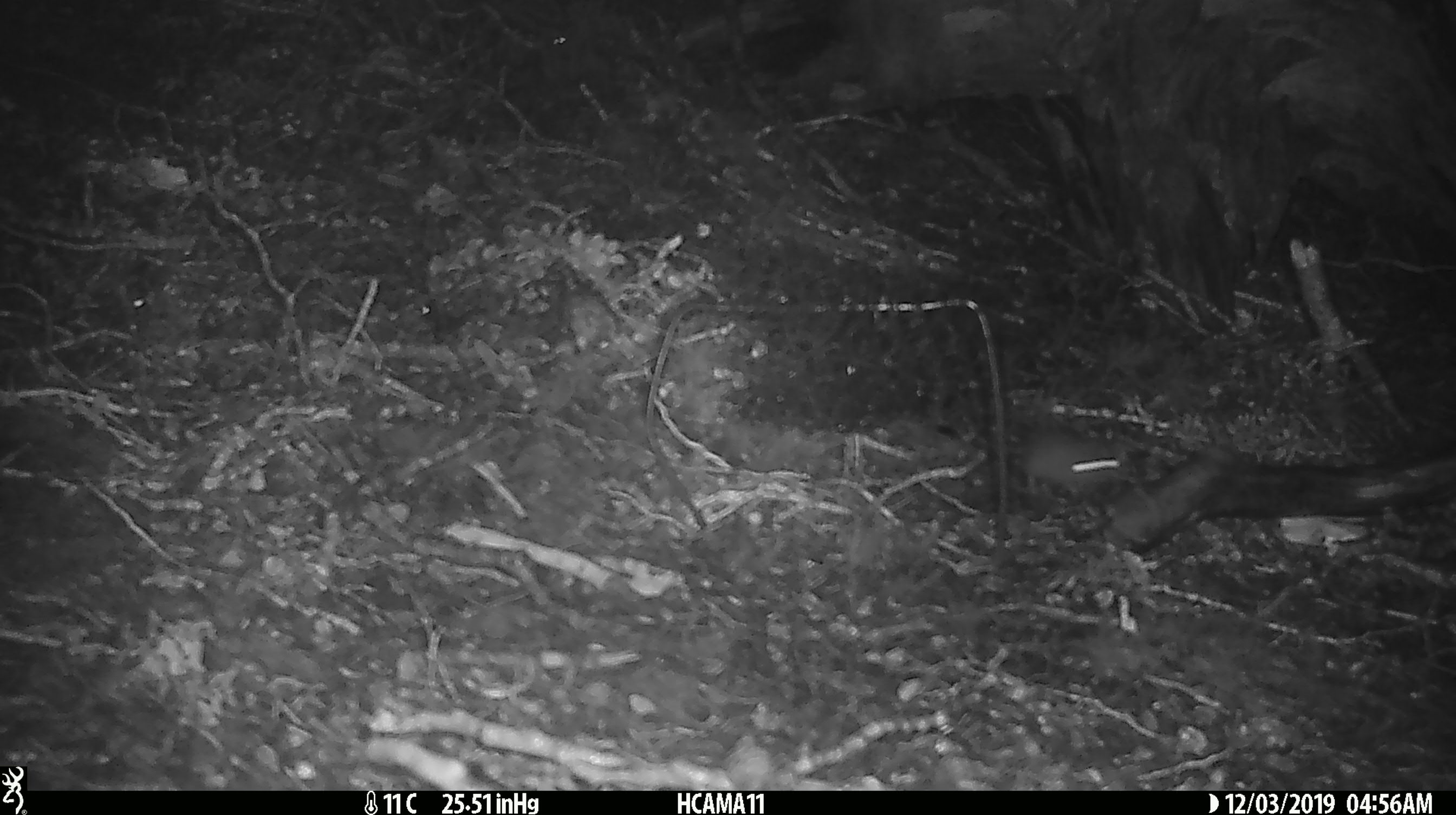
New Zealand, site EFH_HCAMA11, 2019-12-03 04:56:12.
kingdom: Animalia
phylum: Chordata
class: Mammalia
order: Rodentia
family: Muridae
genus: Mus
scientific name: Mus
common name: mouse